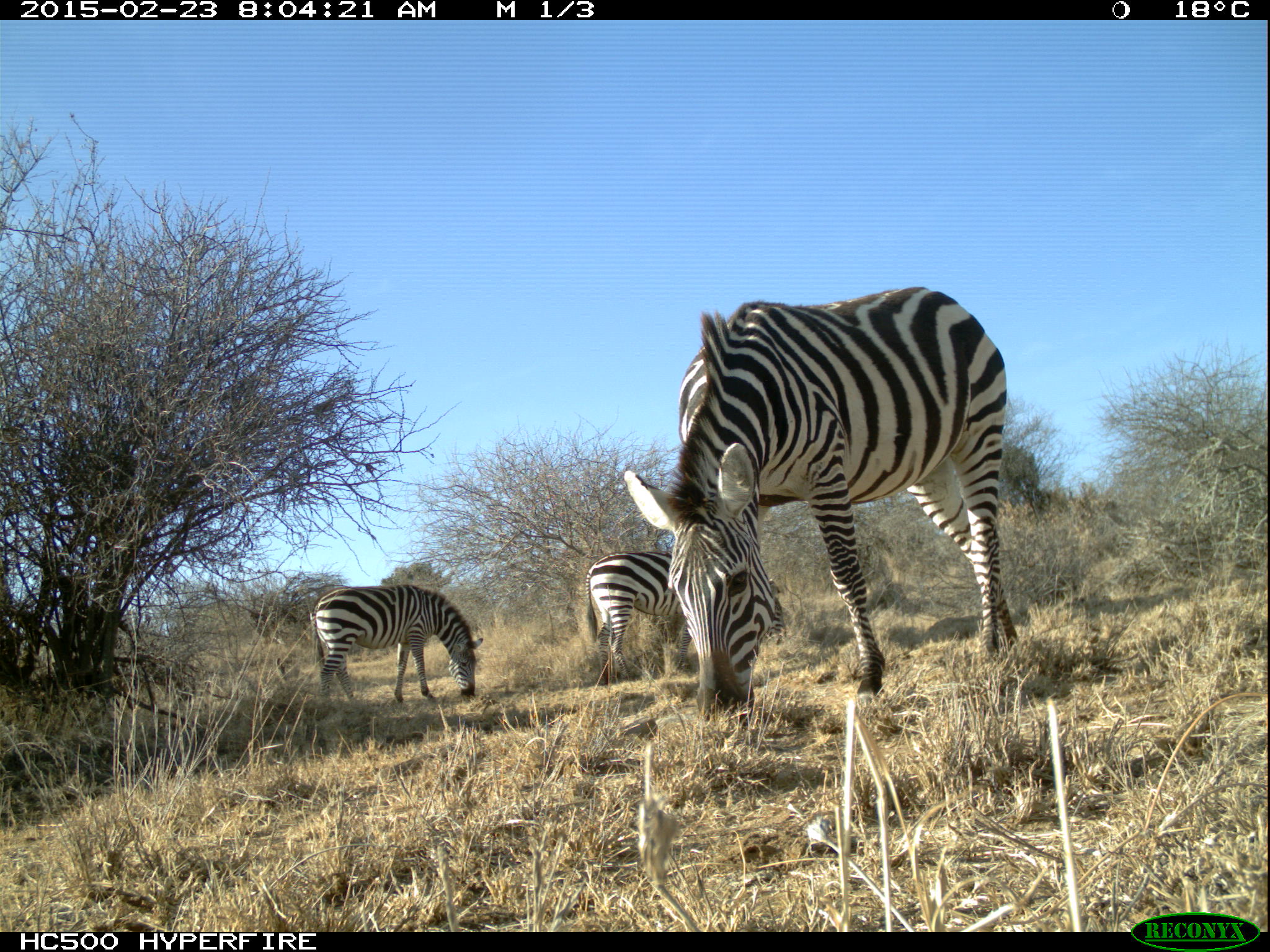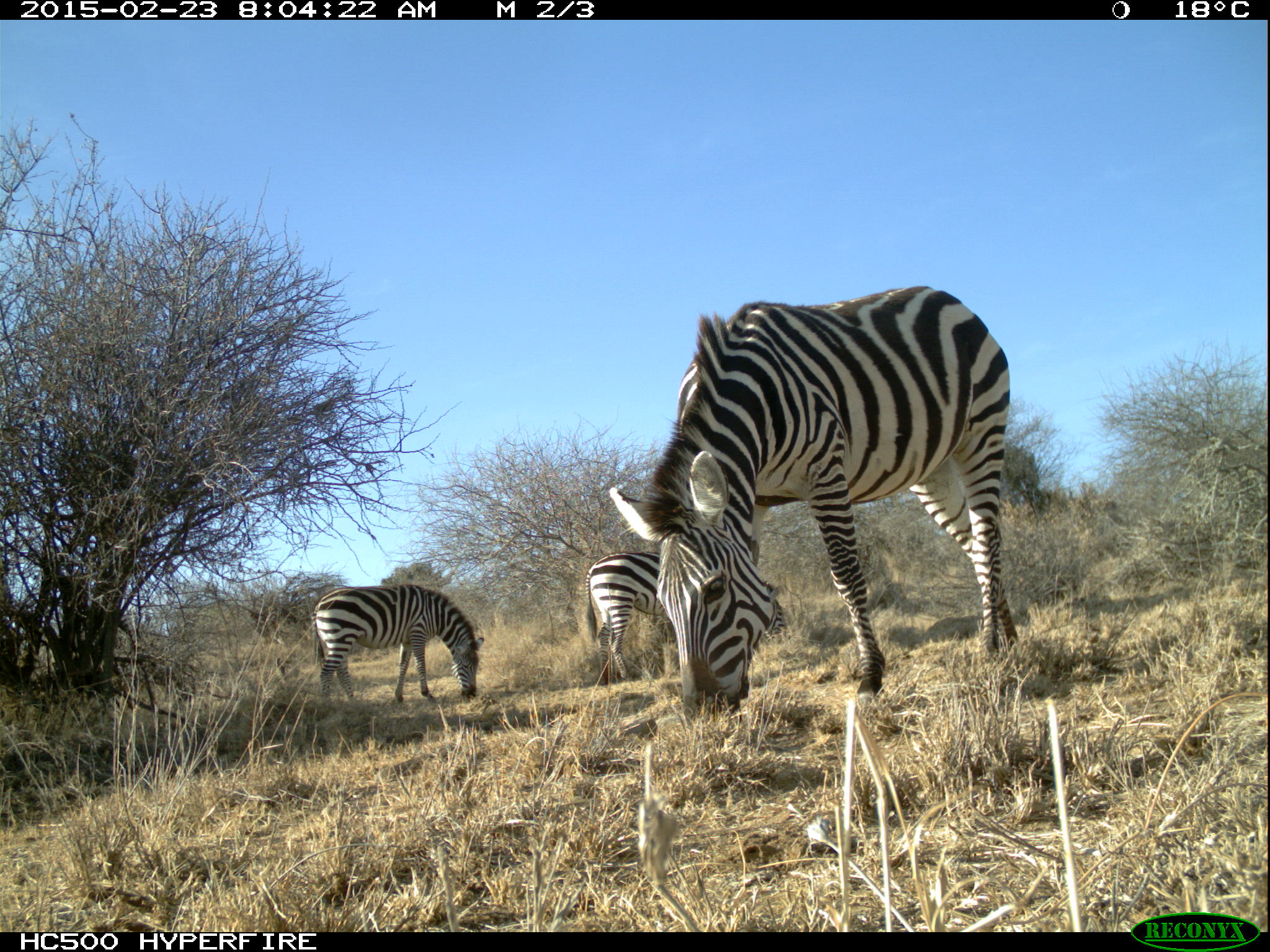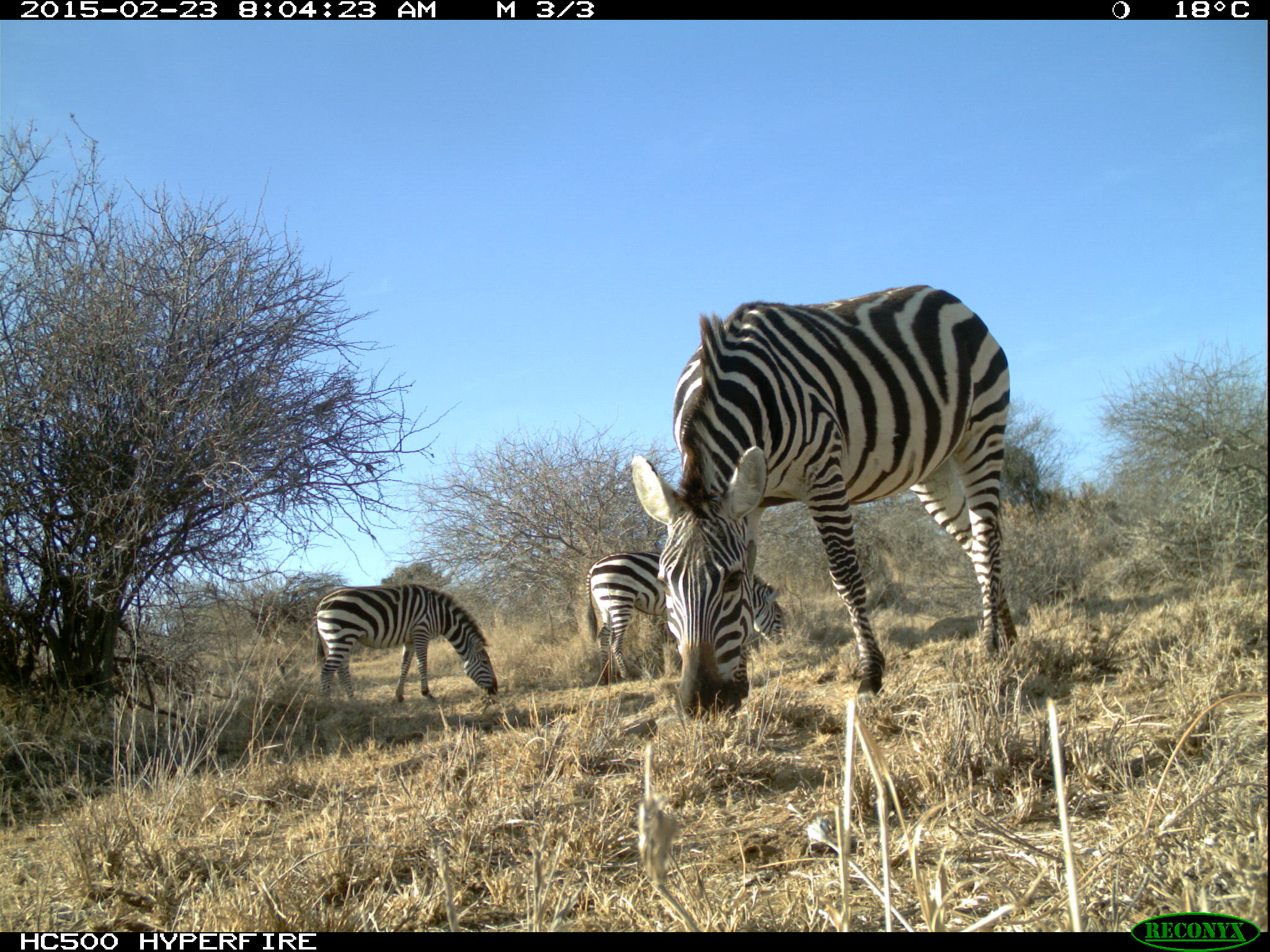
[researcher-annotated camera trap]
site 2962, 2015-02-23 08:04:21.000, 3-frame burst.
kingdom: Animalia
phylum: Chordata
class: Mammalia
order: Perissodactyla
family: Equidae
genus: Equus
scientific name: Equus quagga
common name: plains zebra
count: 6